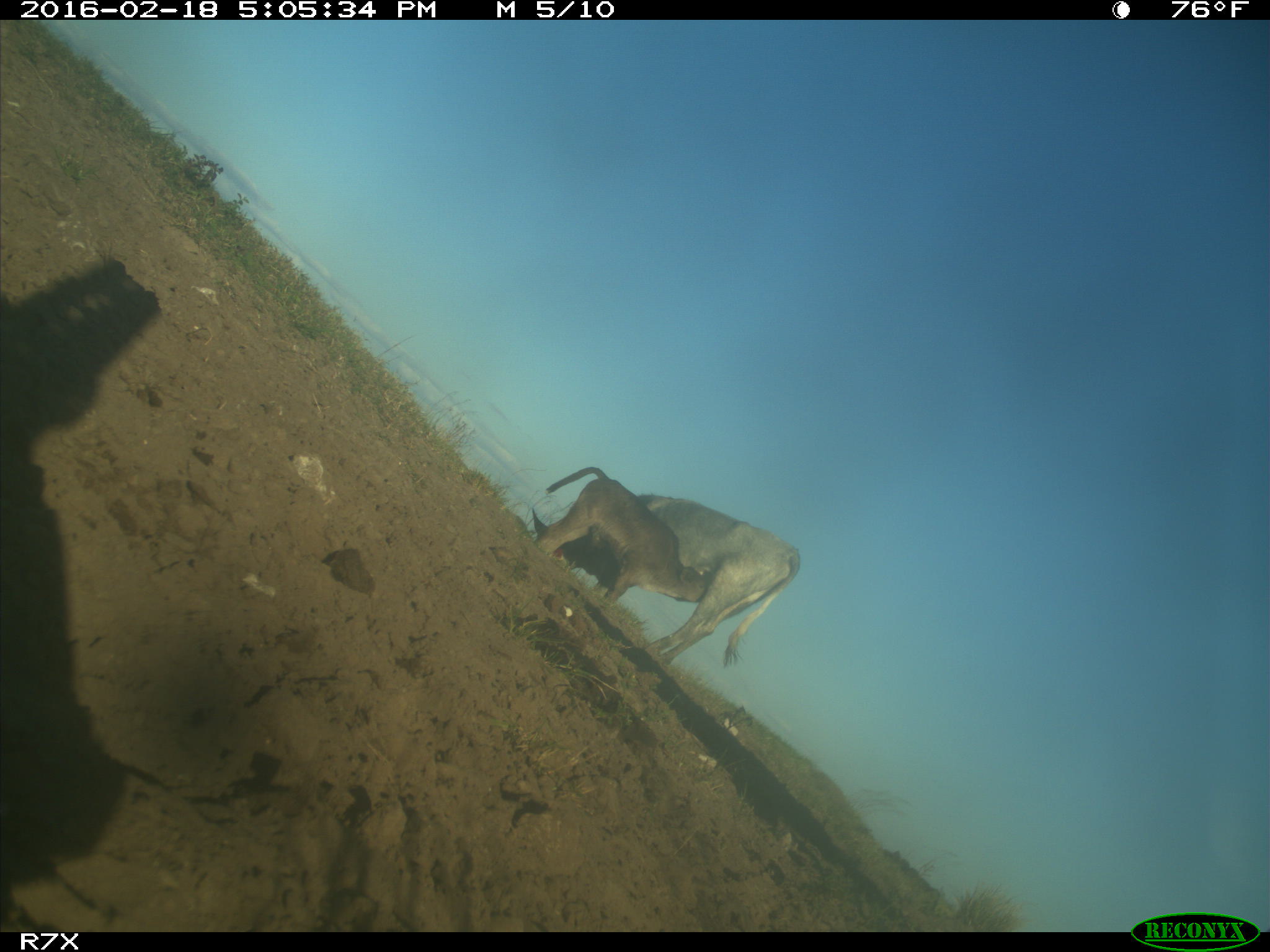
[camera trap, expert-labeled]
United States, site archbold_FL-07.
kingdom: Animalia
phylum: Chordata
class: Mammalia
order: Artiodactyla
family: Bovidae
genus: Bos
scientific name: Bos taurus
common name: domestic cow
Bos taurus (domestic cow).